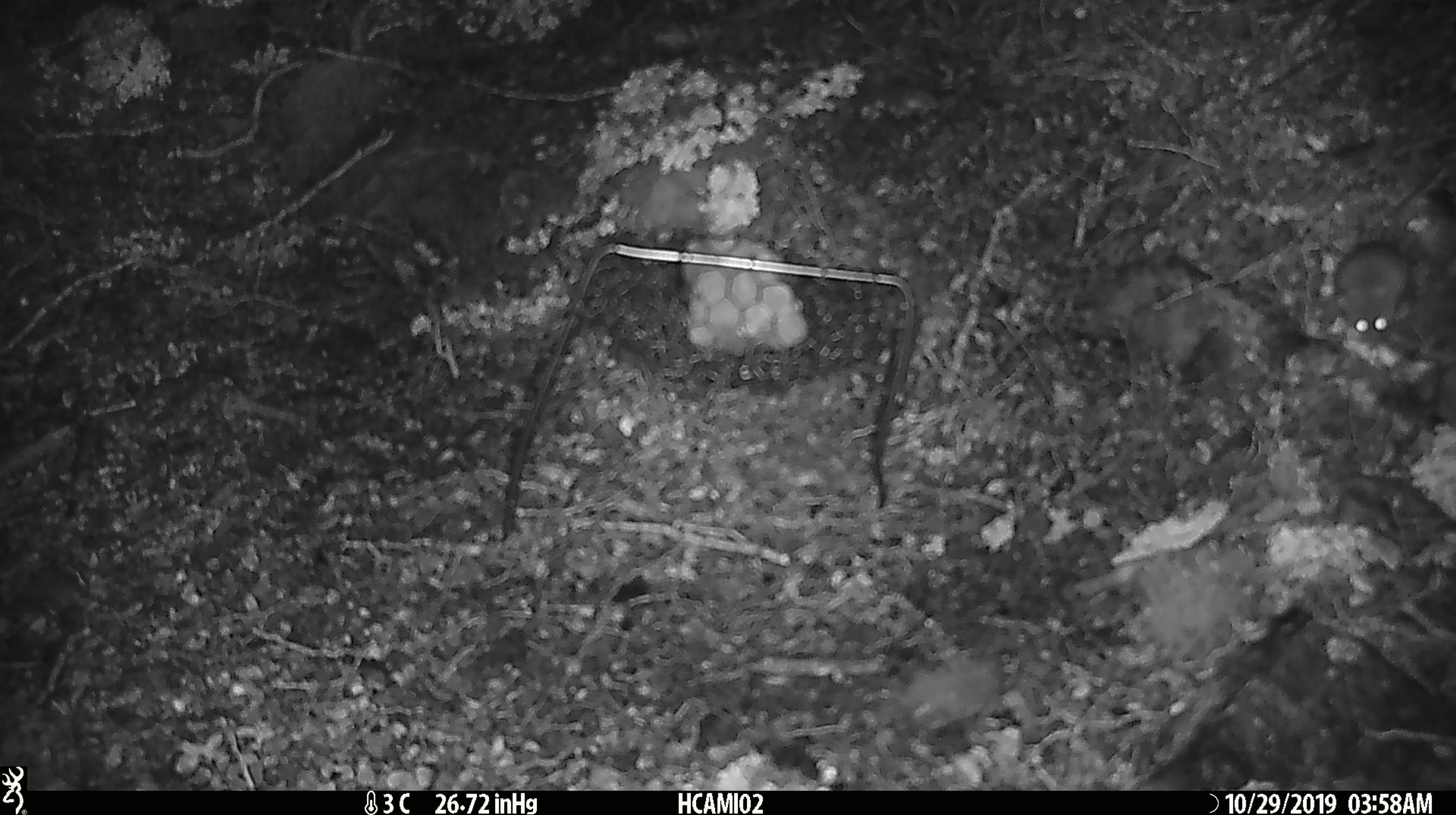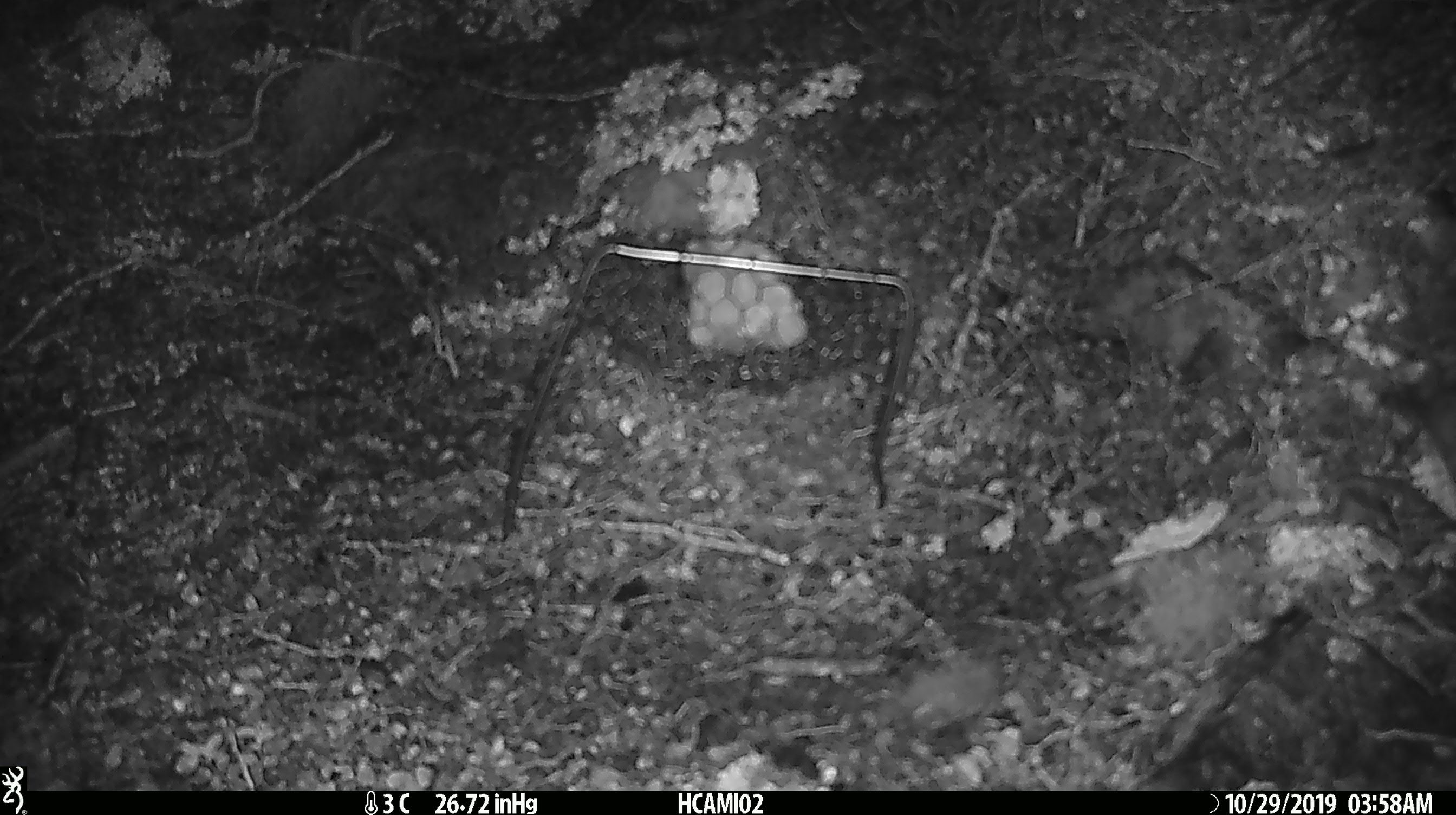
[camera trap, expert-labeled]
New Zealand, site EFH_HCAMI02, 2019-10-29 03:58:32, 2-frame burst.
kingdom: Animalia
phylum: Chordata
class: Mammalia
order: Rodentia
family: Muridae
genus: Mus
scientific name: Mus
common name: mouse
Mouse (Mus).